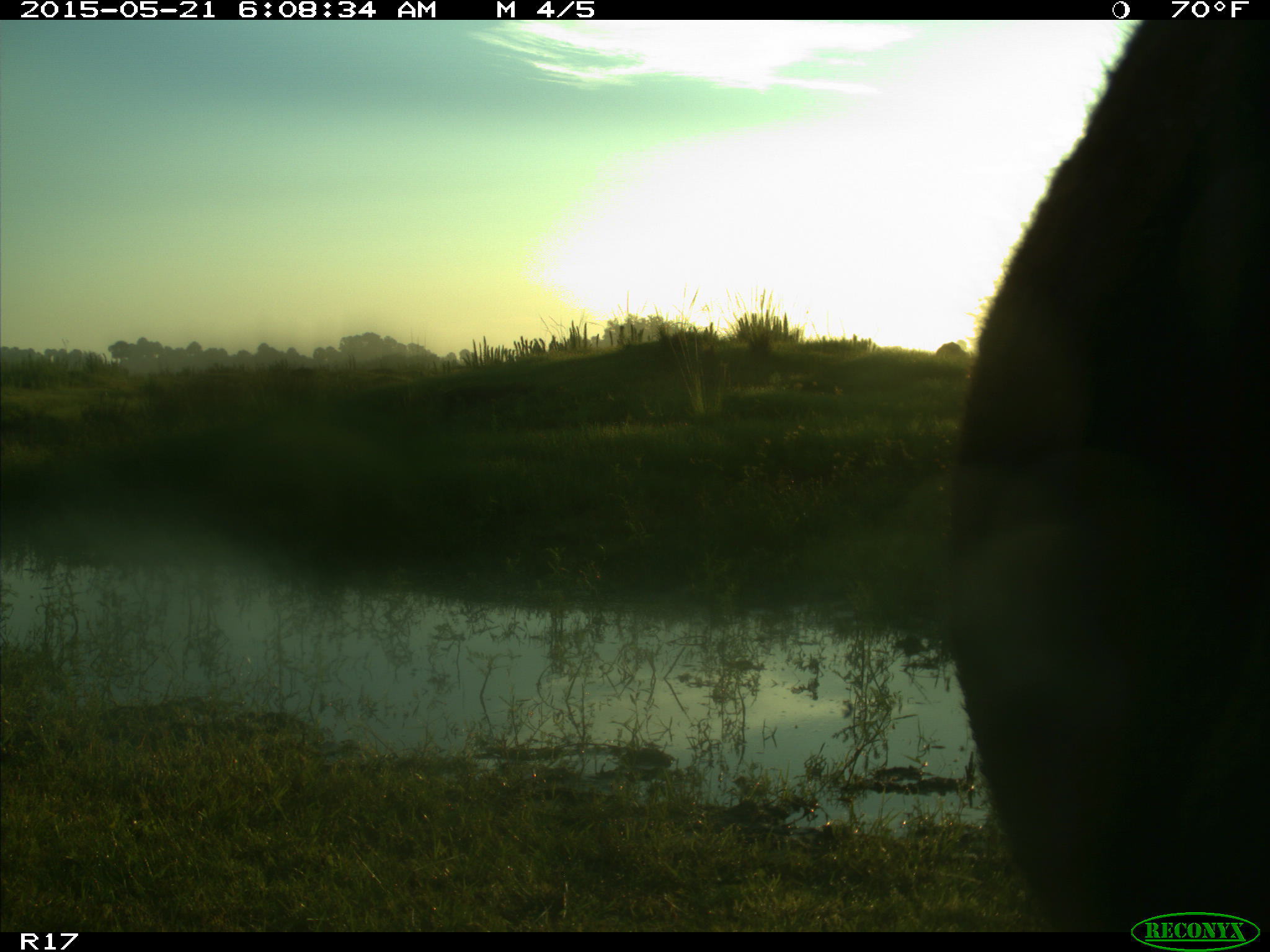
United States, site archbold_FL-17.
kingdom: Animalia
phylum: Chordata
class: Mammalia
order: Artiodactyla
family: Bovidae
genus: Bos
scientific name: Bos taurus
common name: domestic cow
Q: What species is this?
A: Bos taurus (domestic cow).